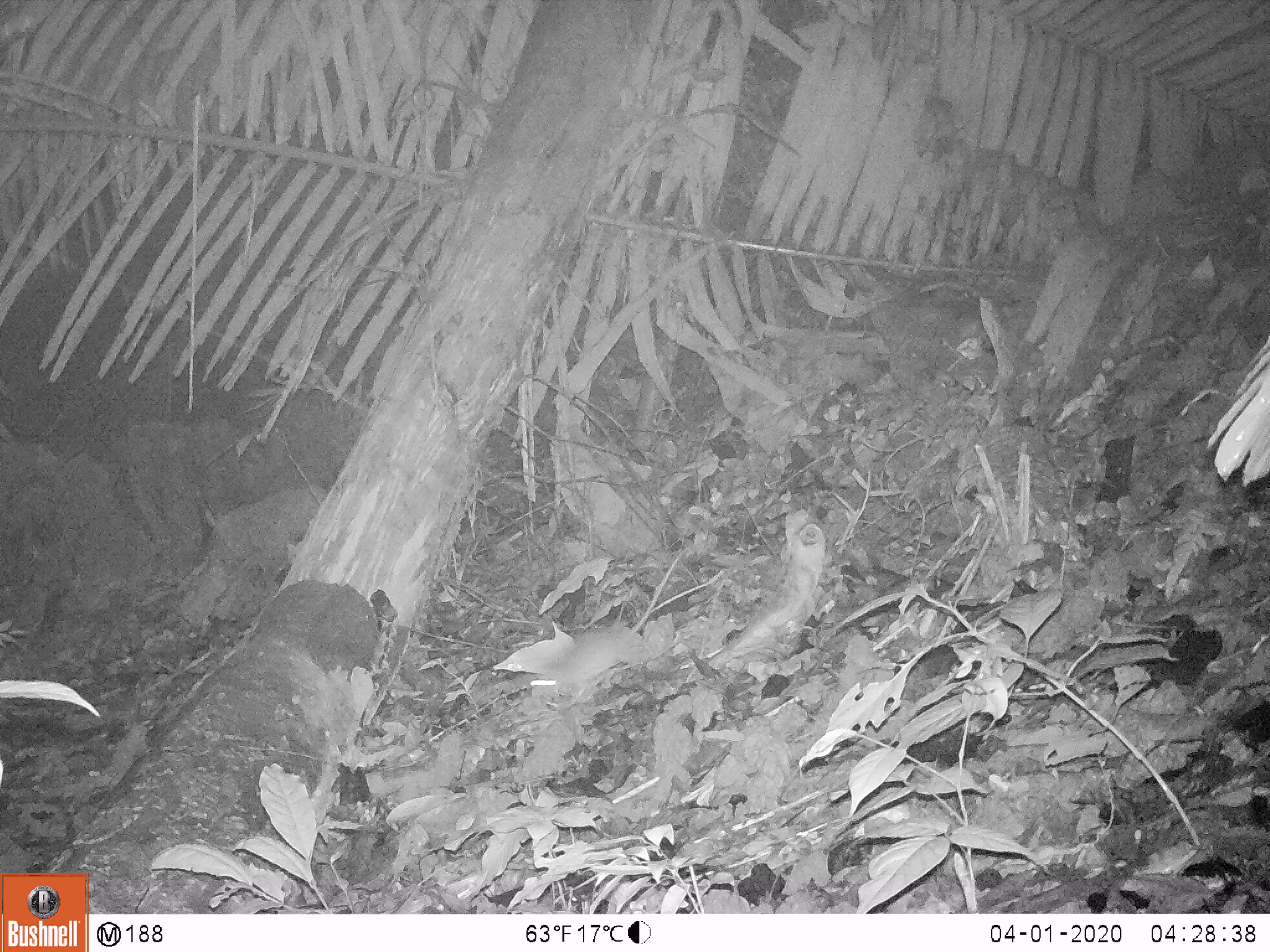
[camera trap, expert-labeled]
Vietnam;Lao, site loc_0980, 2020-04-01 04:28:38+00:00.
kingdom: Animalia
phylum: Chordata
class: Mammalia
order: Rodentia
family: Muridae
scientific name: Muridae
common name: old-world mice and rats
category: unidentified murid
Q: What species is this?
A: Unidentified murid (old-world mice and rats) (Muridae).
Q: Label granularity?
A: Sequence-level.